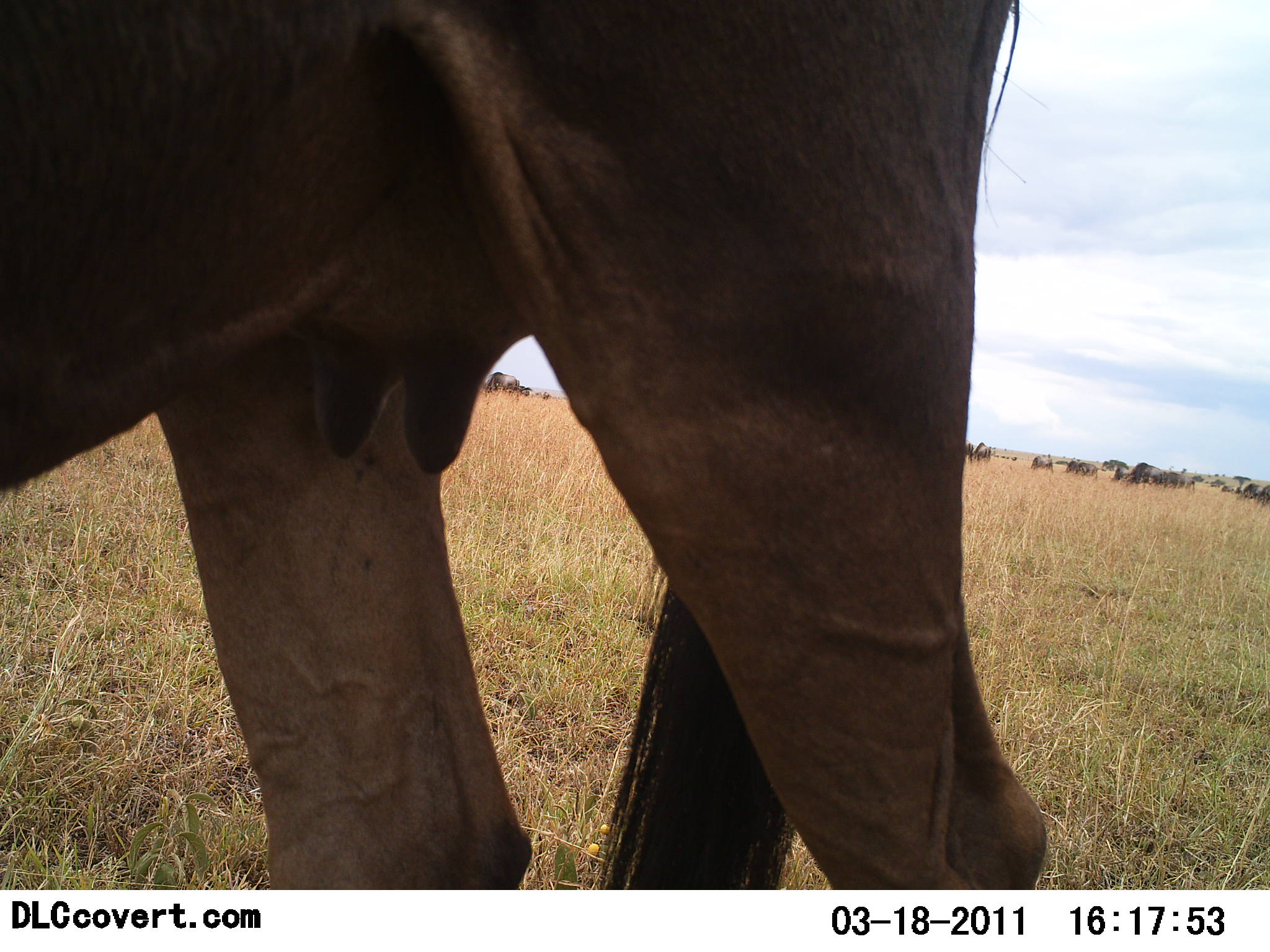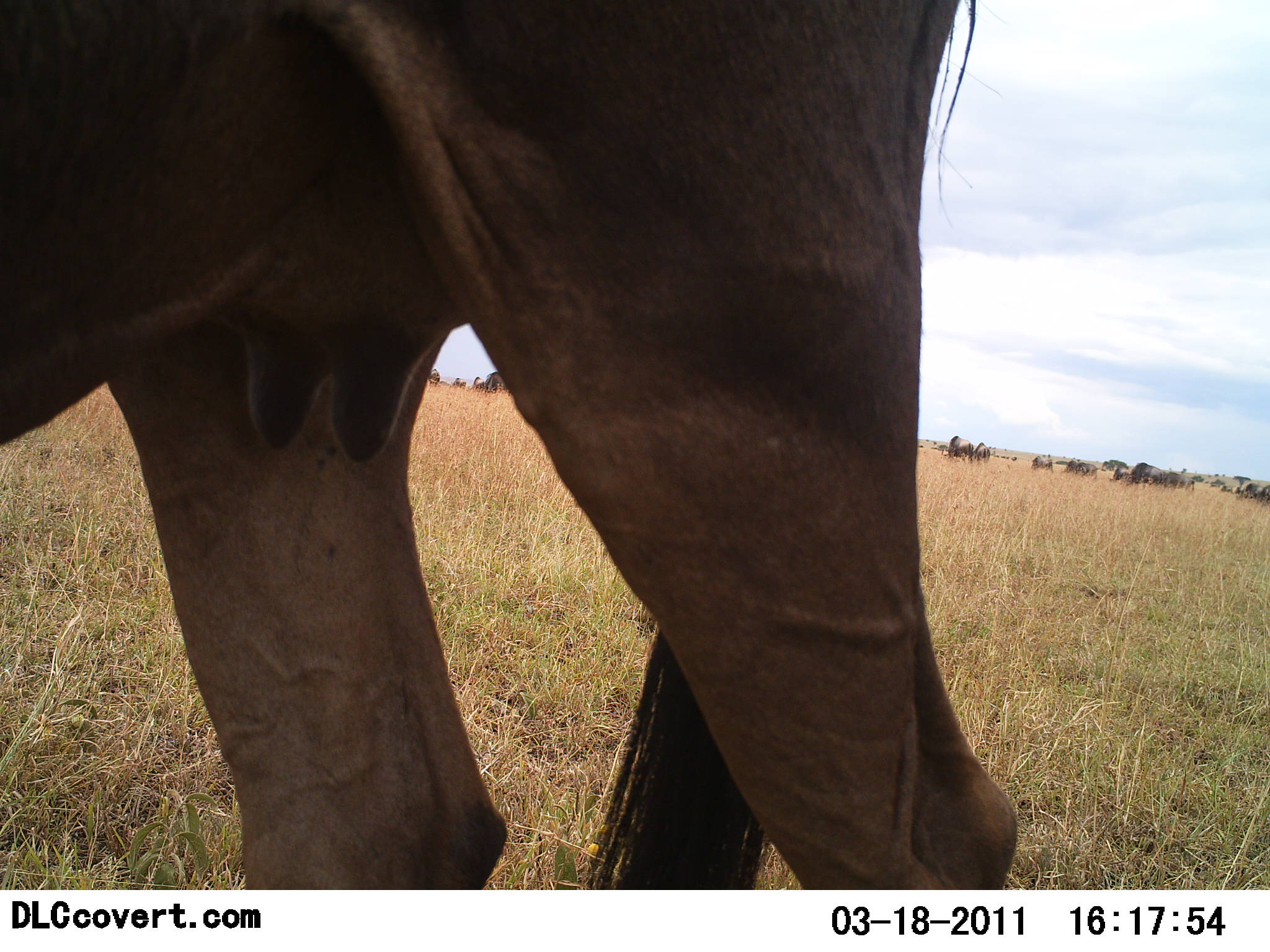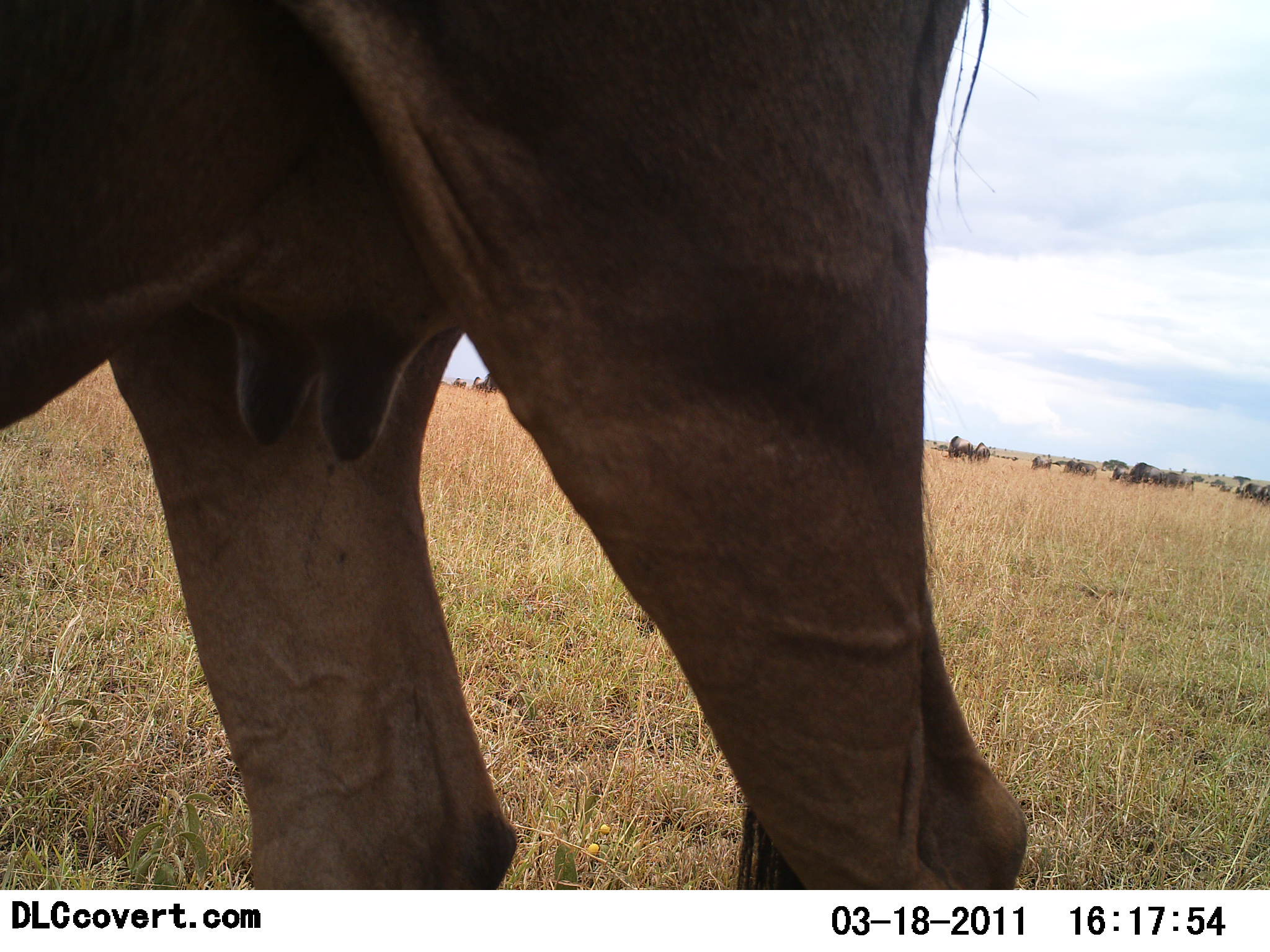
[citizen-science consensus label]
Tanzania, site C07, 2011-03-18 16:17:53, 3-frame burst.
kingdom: Animalia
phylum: Chordata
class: Mammalia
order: Artiodactyla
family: Bovidae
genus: Connochaetes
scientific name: Connochaetes taurinus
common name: blue wildebeest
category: wildebeest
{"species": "wildebeest (blue wildebeest) (Connochaetes taurinus)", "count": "9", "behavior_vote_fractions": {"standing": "67%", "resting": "8%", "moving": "33%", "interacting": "0%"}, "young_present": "0%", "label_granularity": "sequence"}